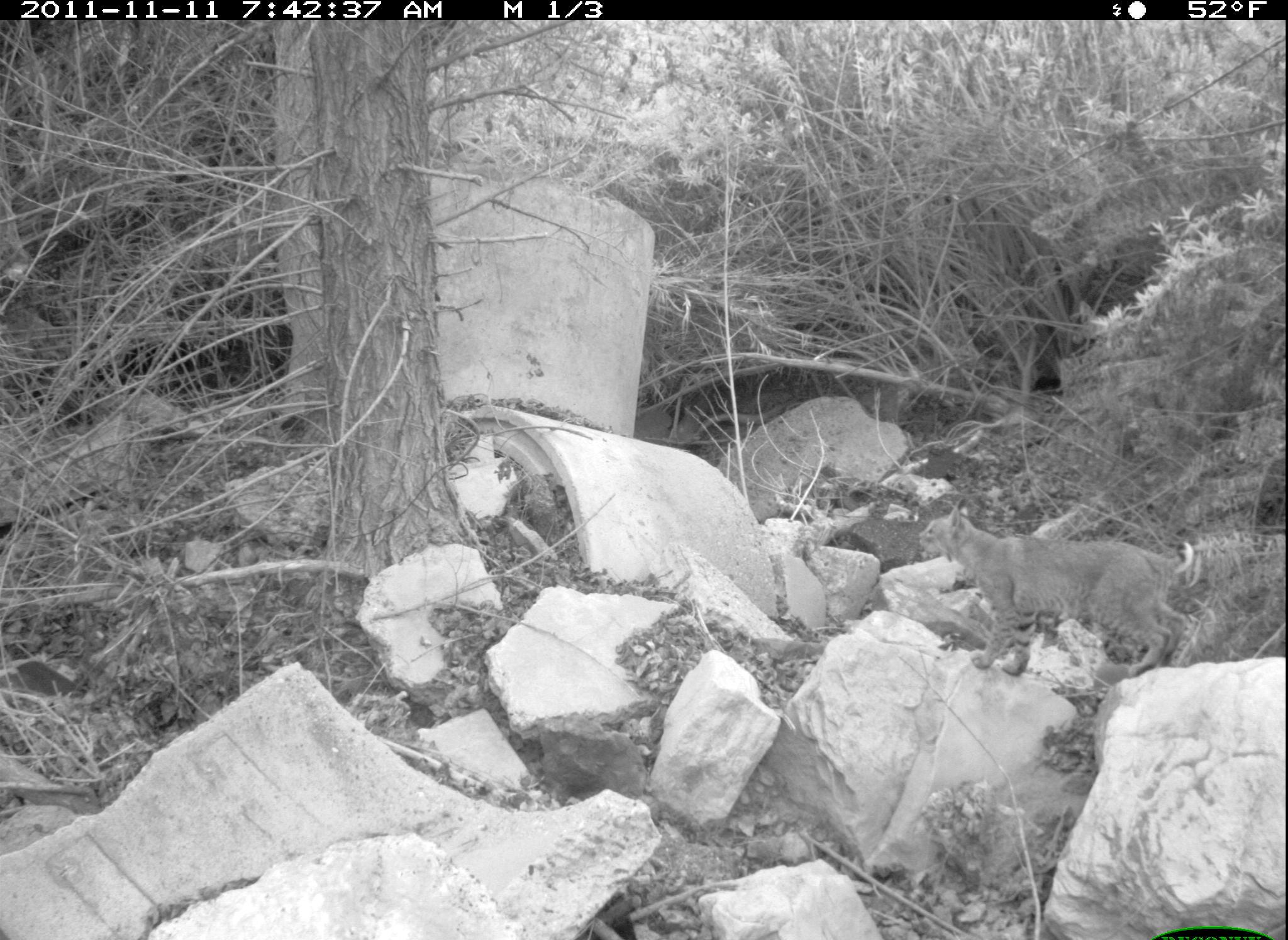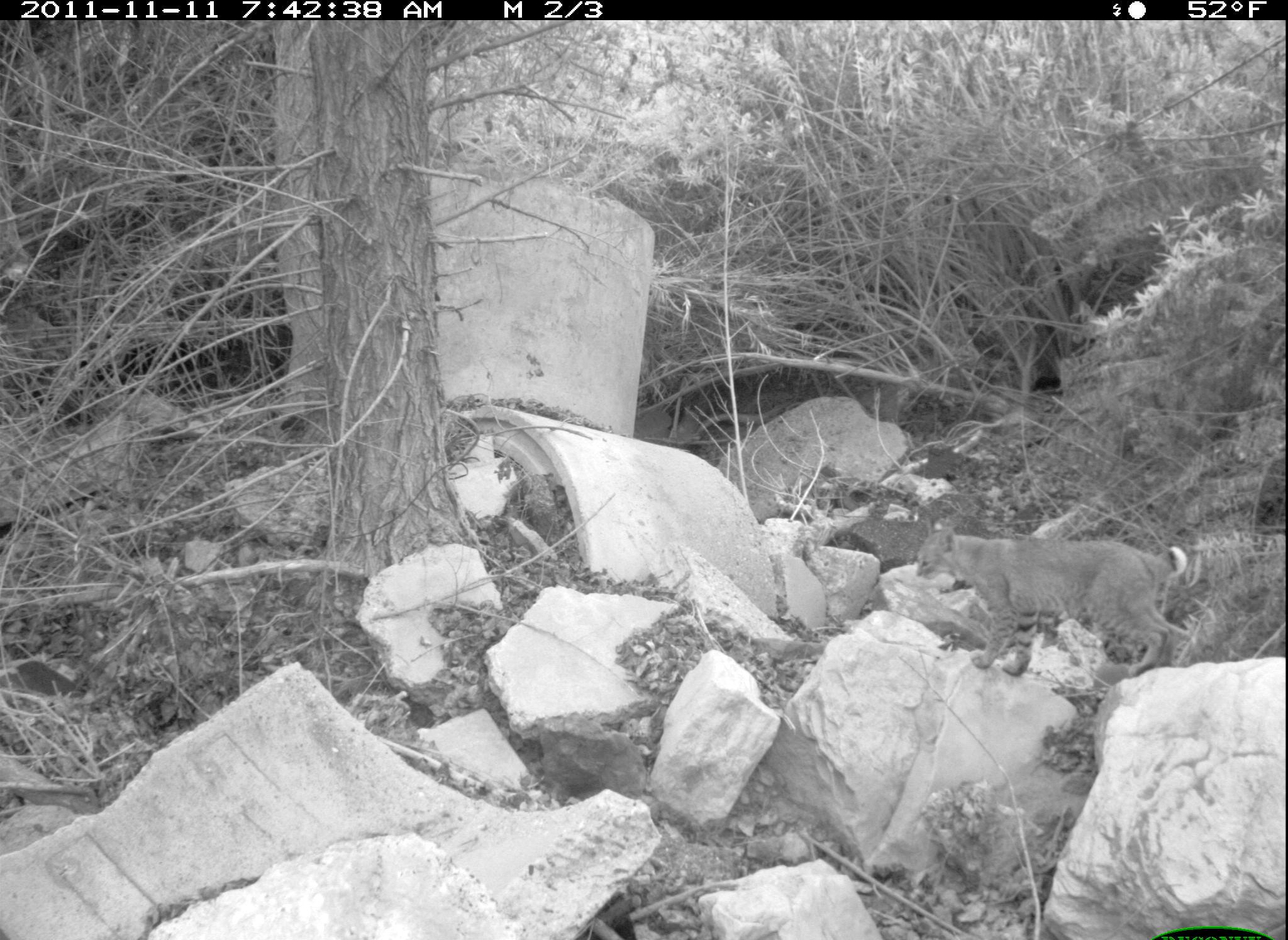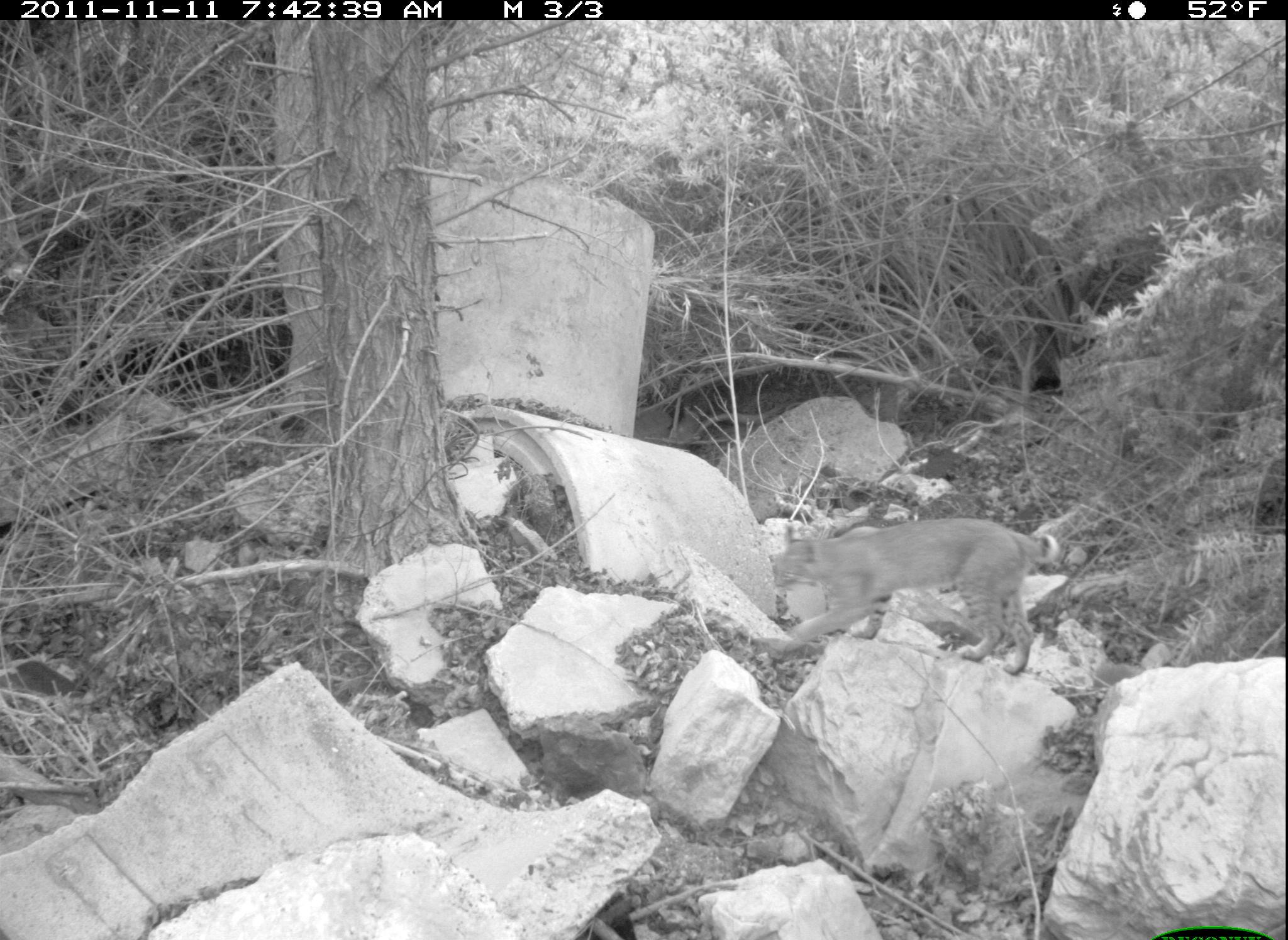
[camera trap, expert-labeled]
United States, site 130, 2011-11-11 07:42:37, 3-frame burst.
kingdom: Animalia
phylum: Chordata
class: Mammalia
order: Carnivora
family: Felidae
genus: Lynx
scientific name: Lynx rufus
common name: bobcat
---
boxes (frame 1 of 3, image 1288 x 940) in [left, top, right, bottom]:
bobcat: [913, 491, 1204, 686]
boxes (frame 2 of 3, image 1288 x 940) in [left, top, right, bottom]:
bobcat: [906, 506, 1201, 680]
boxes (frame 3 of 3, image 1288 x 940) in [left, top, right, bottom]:
bobcat: [750, 504, 1064, 688]